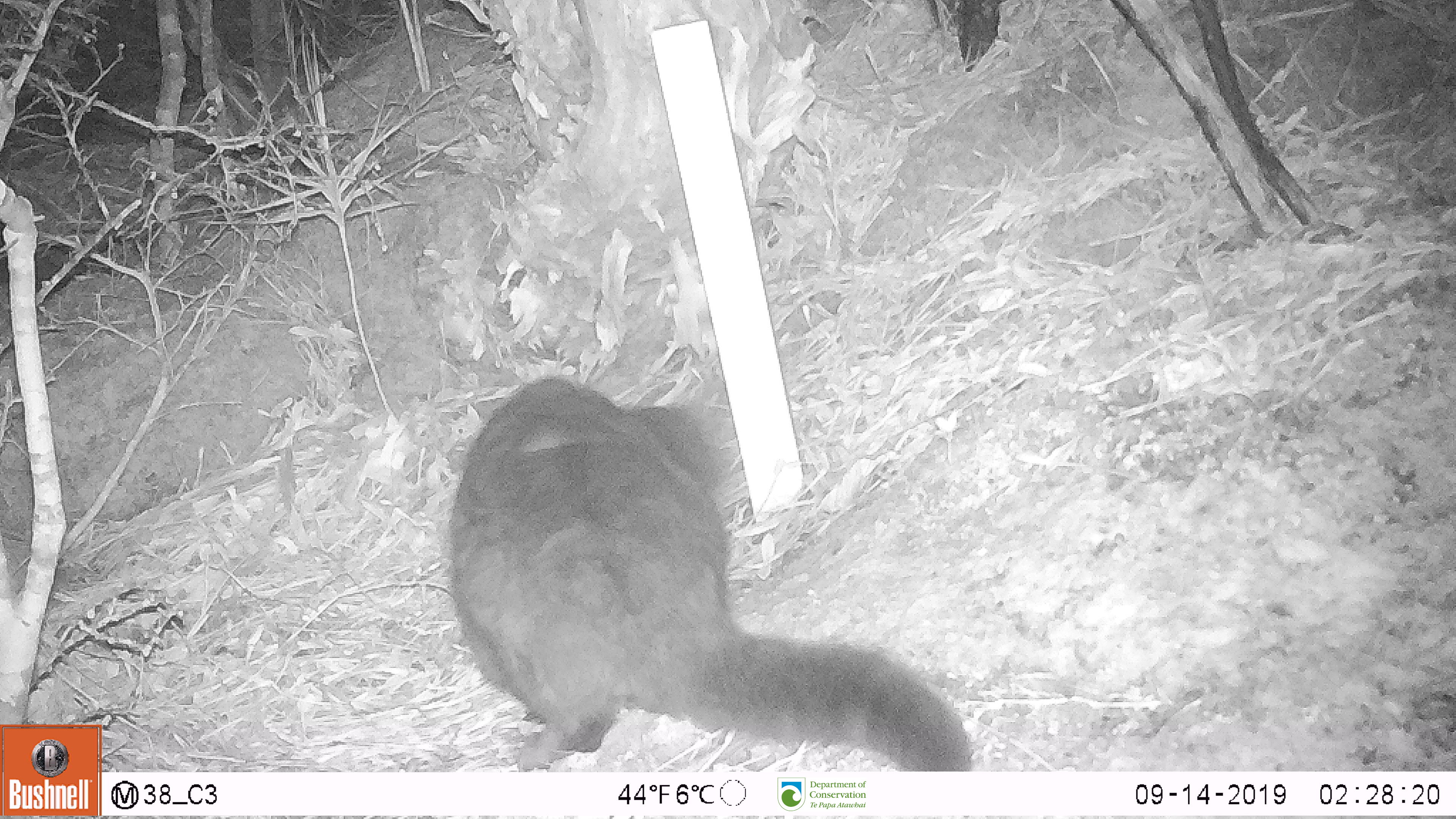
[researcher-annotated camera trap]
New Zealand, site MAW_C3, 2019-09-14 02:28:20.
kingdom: Animalia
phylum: Chordata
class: Mammalia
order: Carnivora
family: Felidae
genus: Felis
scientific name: Felis catus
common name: domestic cat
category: cat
Cat (domestic cat) (Felis catus).